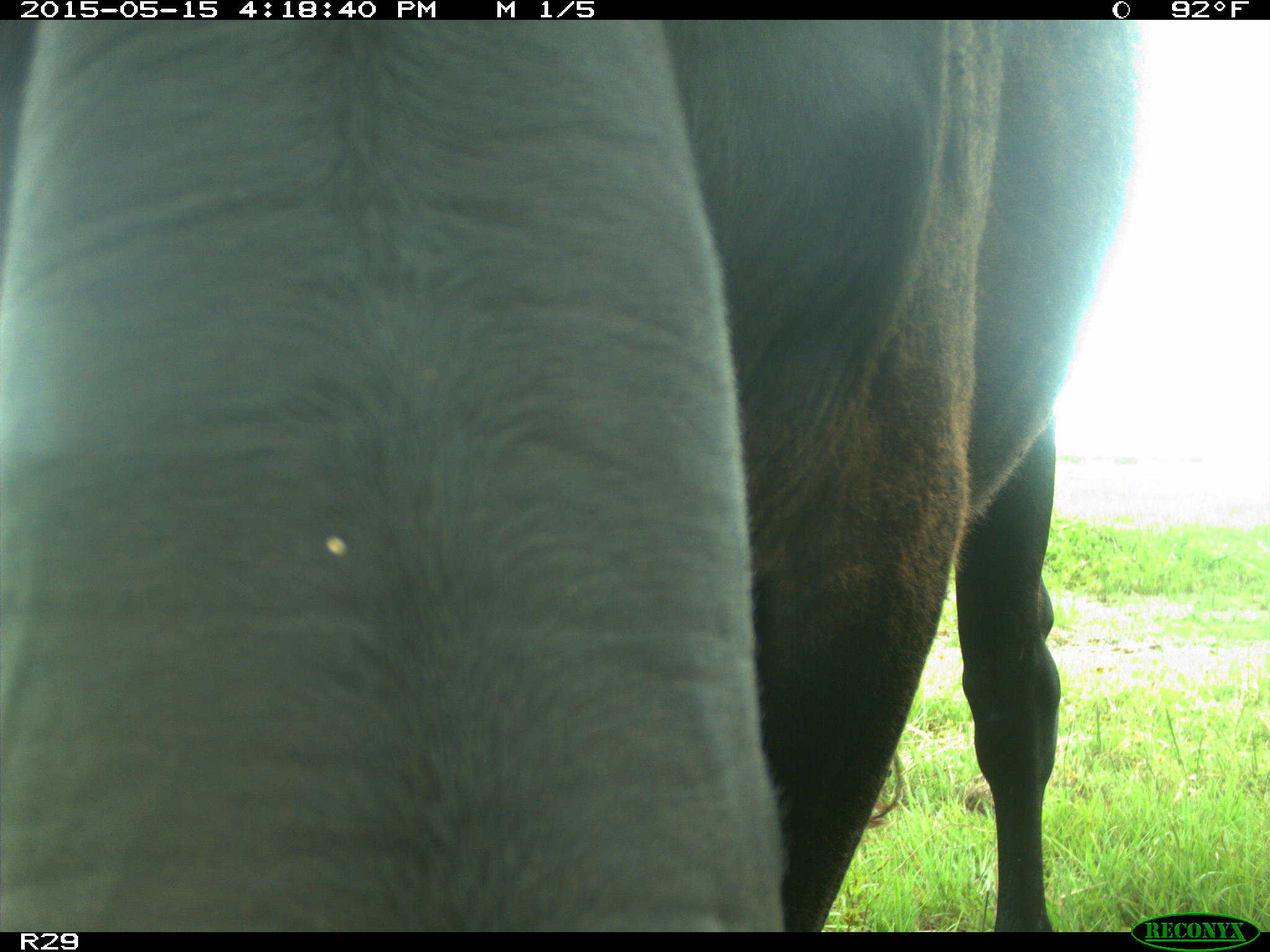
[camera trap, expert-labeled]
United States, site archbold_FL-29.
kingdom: Animalia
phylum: Chordata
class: Mammalia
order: Artiodactyla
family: Bovidae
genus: Bos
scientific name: Bos taurus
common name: domestic cow